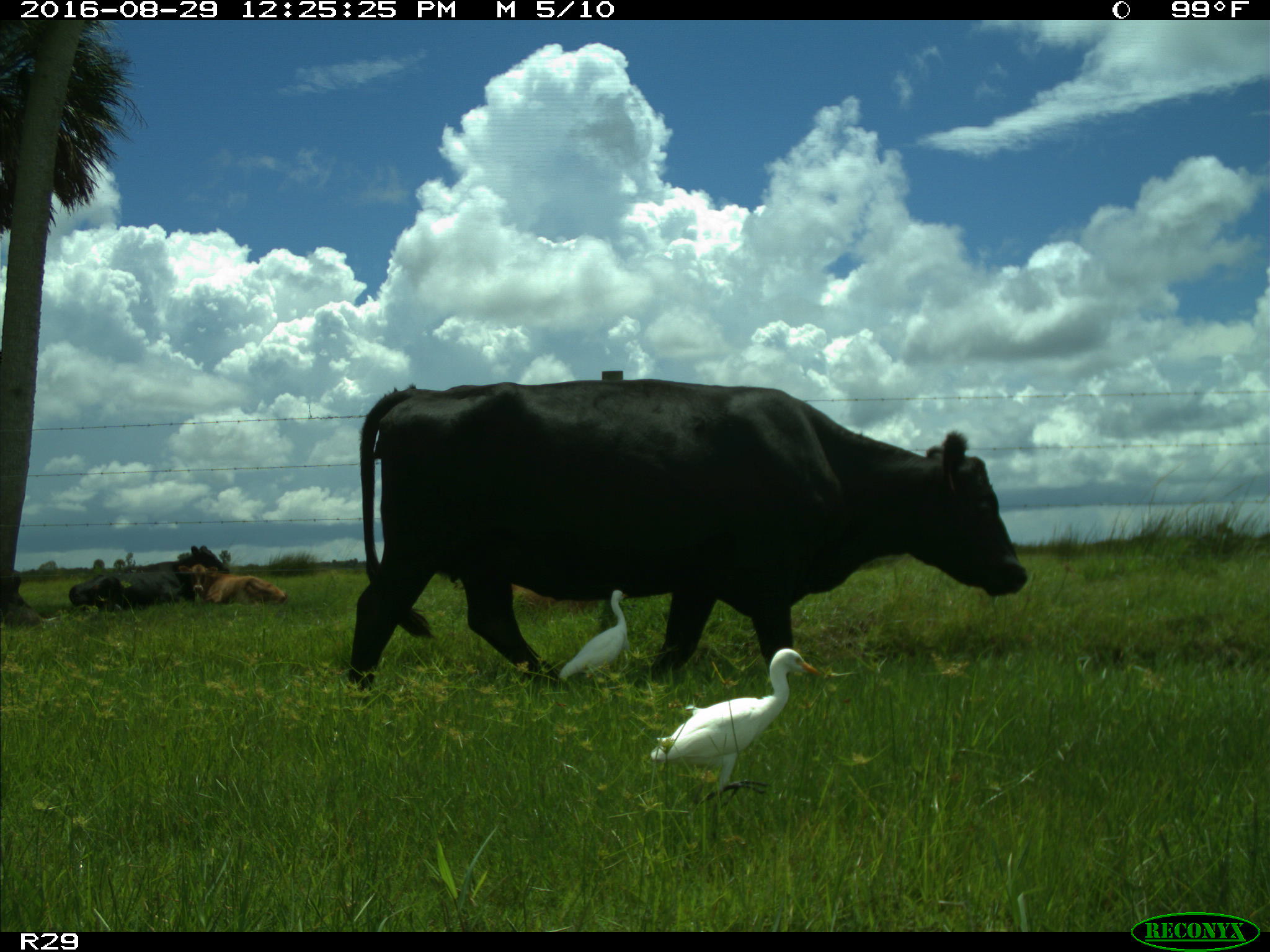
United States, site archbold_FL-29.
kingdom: Animalia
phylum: Chordata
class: Mammalia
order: Artiodactyla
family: Bovidae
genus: Bos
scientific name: Bos taurus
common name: domestic cow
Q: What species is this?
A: Bos taurus (domestic cow).